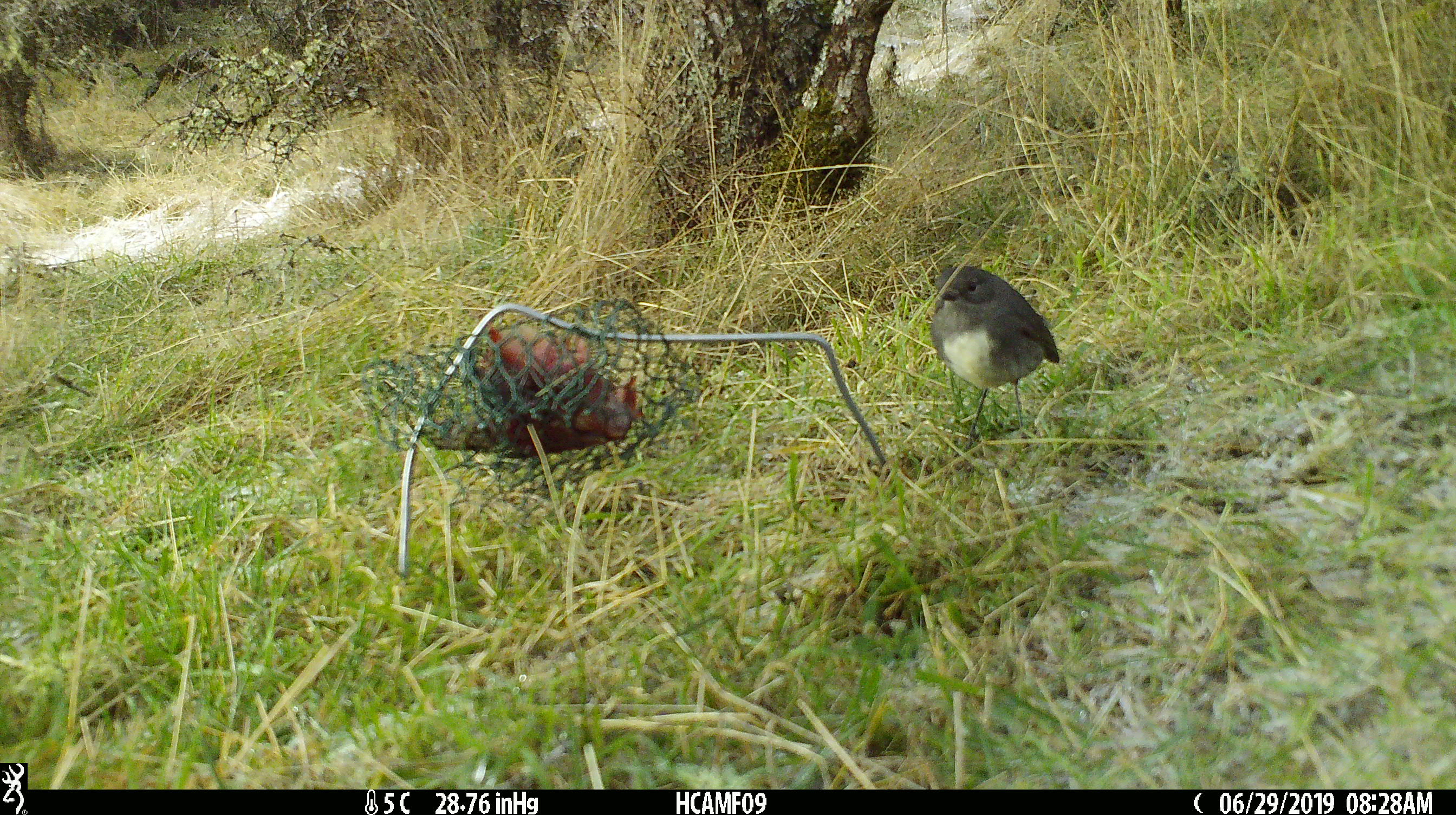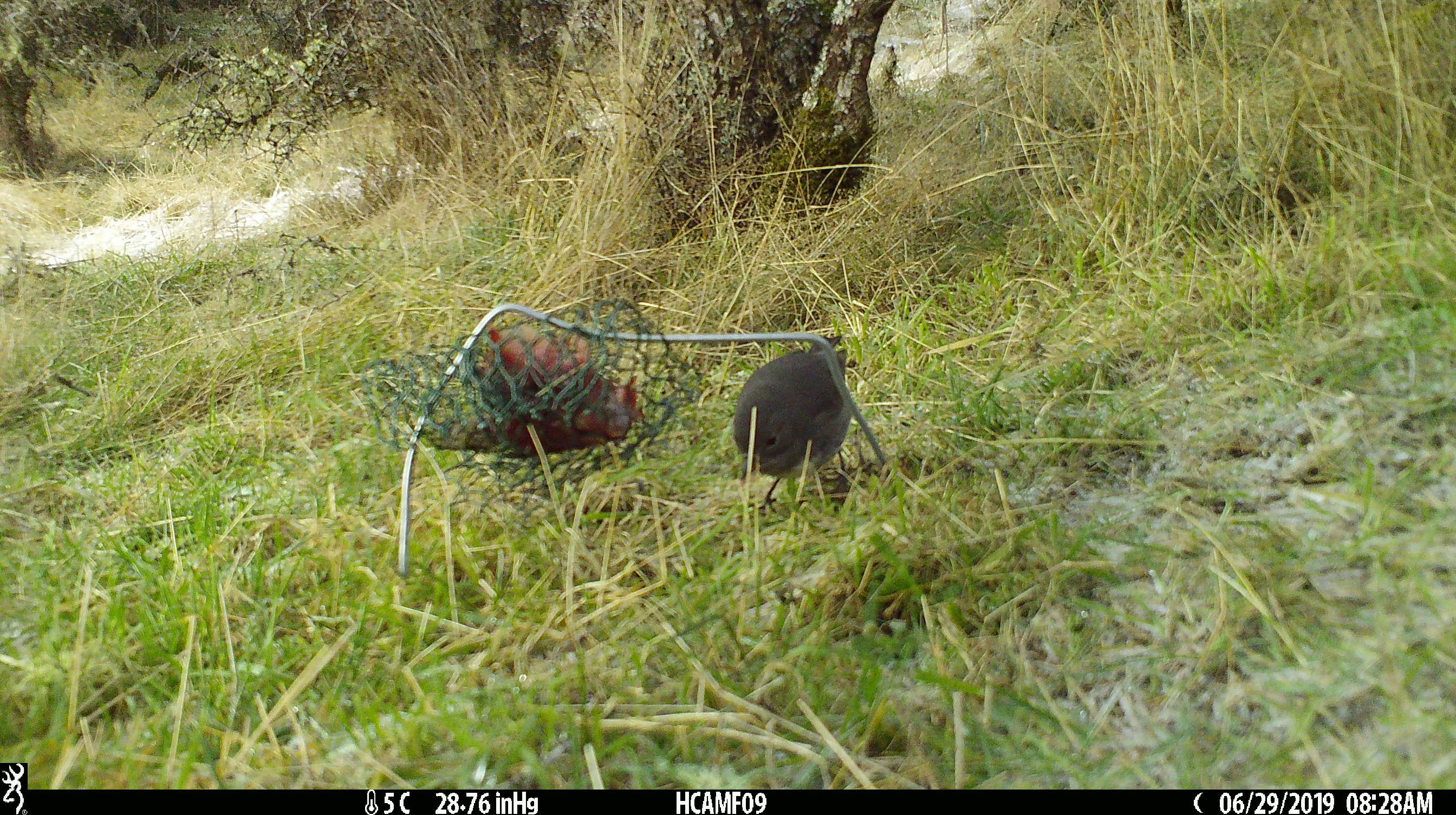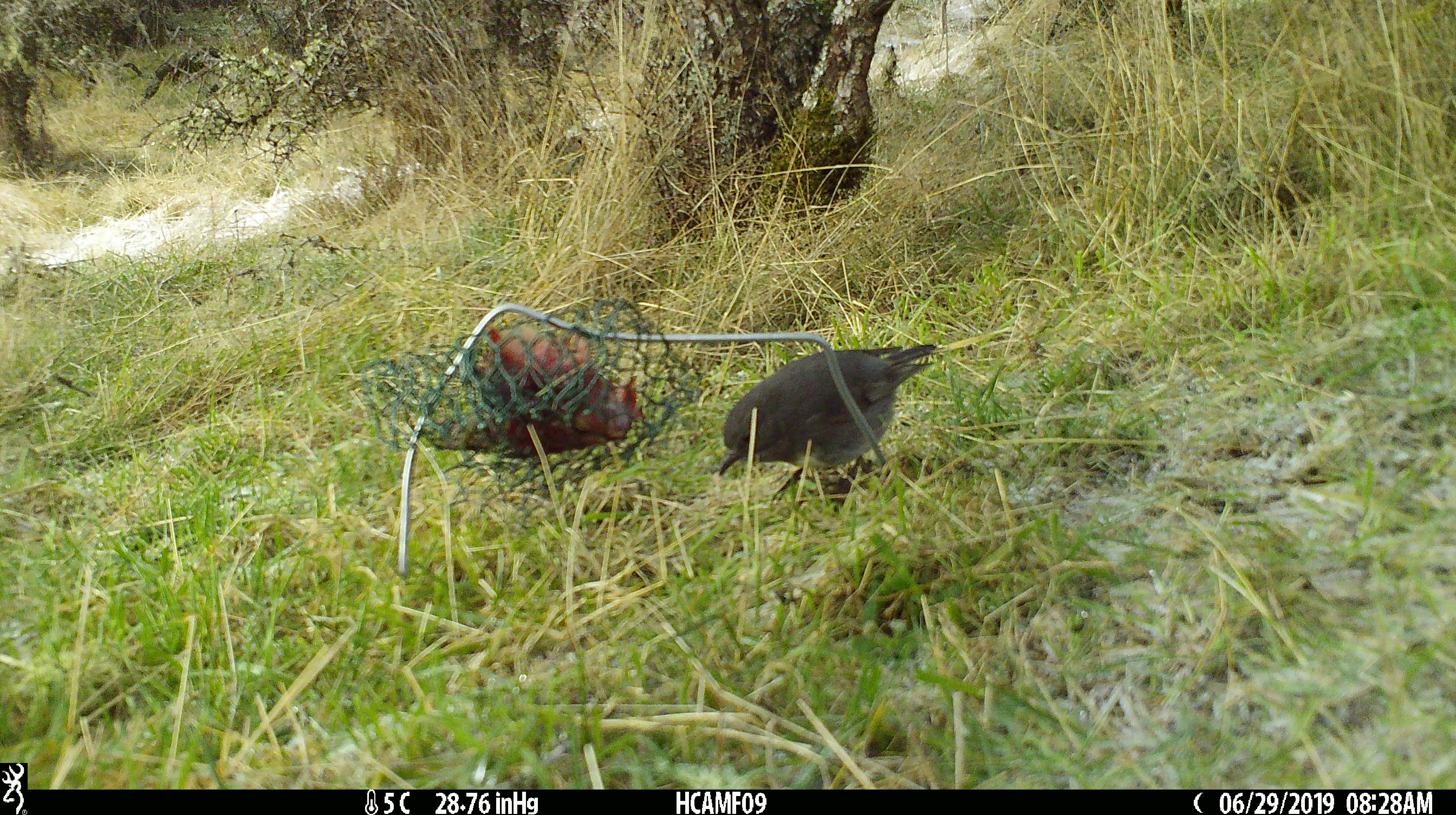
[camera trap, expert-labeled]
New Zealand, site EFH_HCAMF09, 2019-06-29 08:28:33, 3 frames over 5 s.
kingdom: Animalia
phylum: Chordata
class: Aves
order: Passeriformes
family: Petroicidae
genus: Petroica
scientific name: Petroica australis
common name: new zealand robin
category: robin